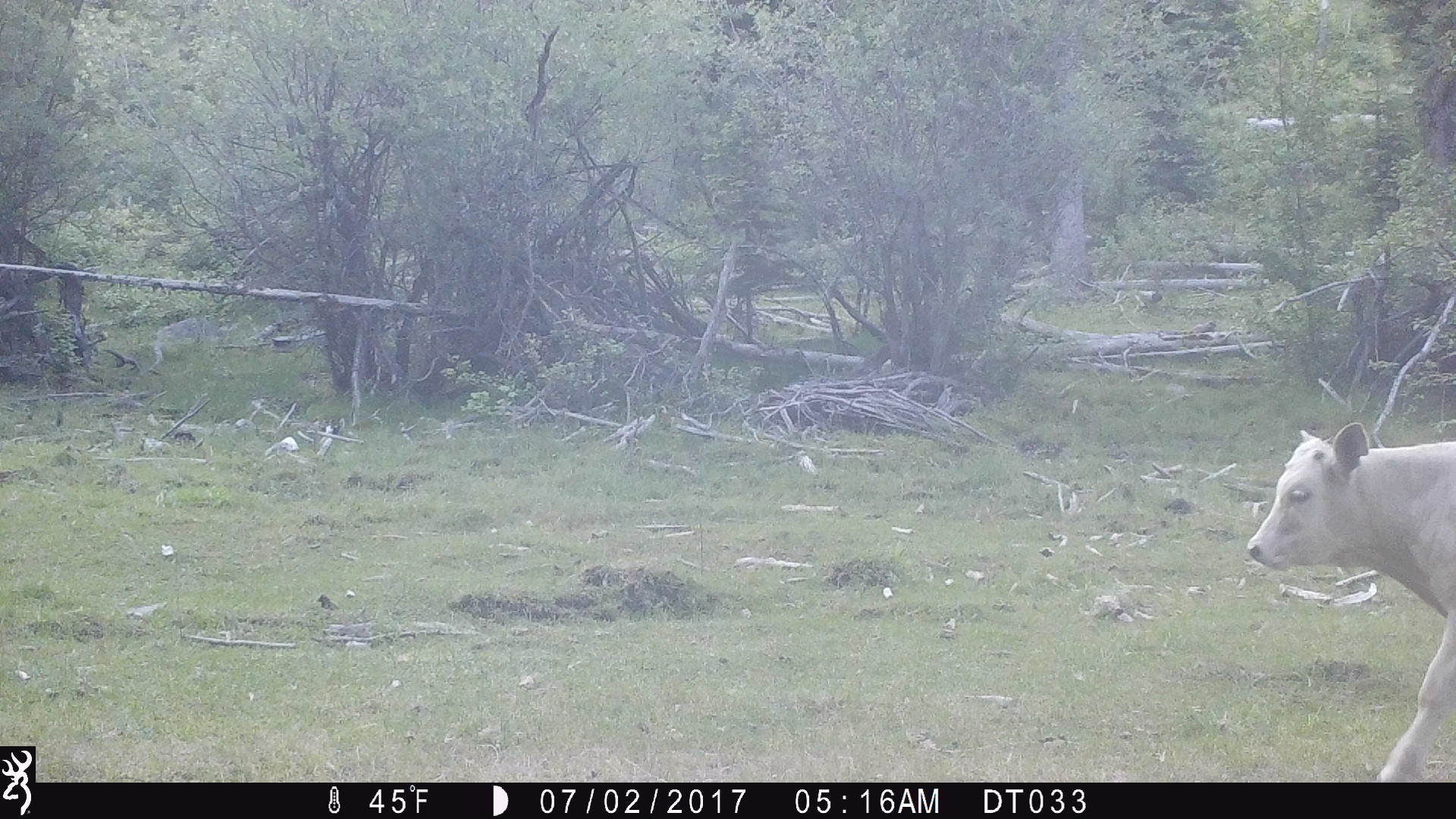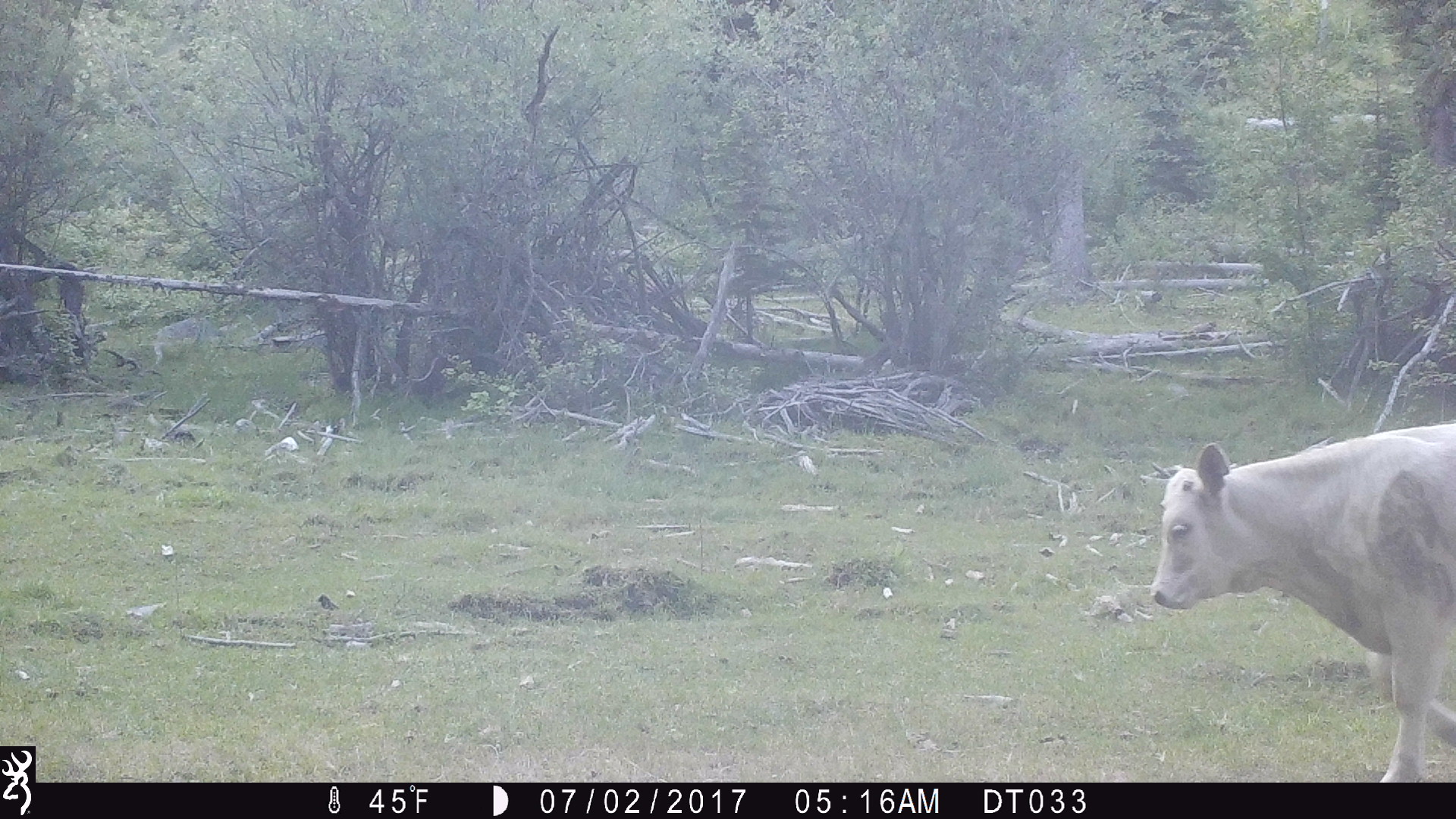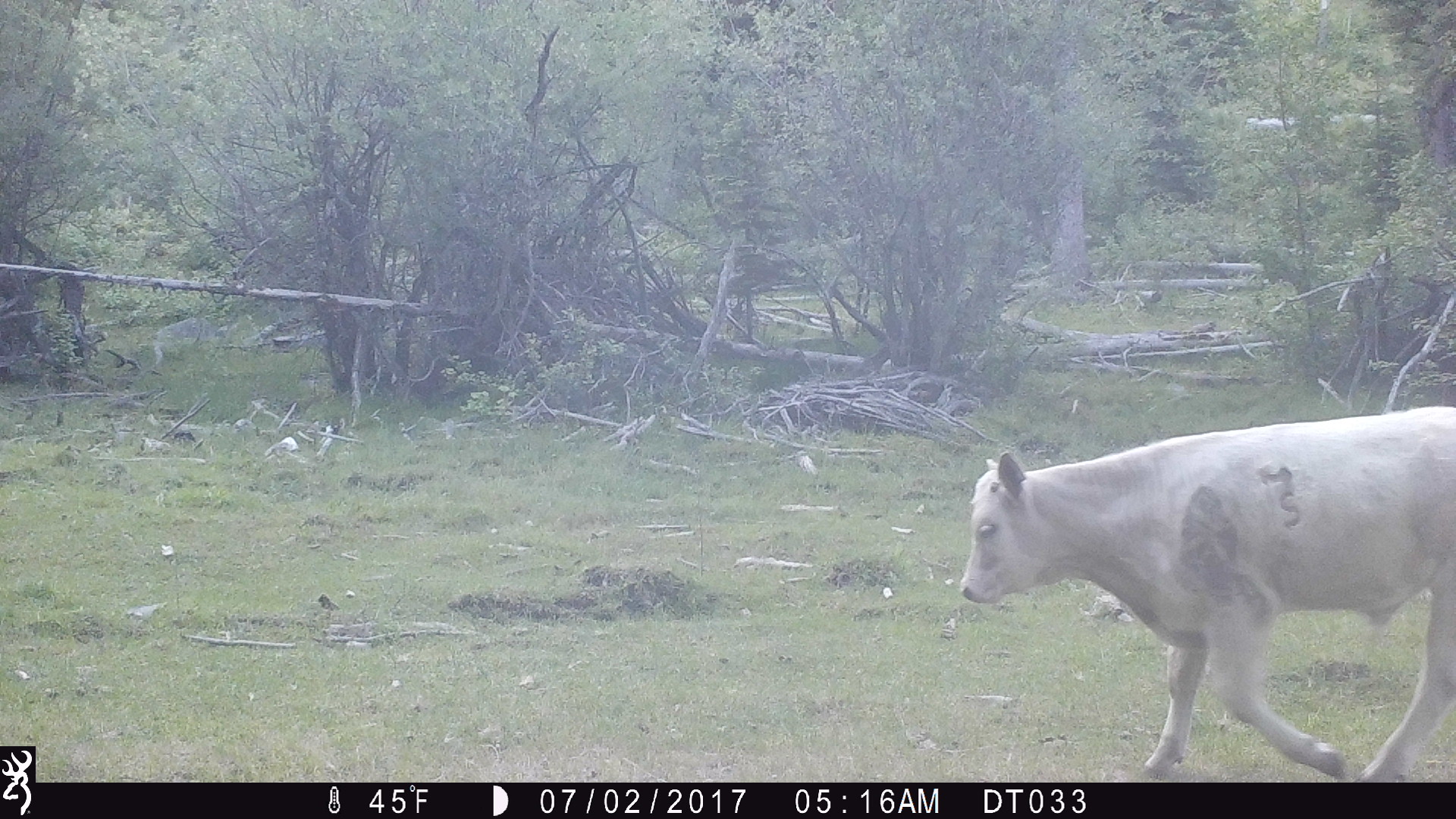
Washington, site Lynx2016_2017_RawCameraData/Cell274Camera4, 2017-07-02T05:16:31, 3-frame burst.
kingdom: Animalia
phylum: Chordata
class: Mammalia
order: Artiodactyla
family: Bovidae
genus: Bos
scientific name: Bos taurus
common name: domestic cattle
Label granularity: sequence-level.